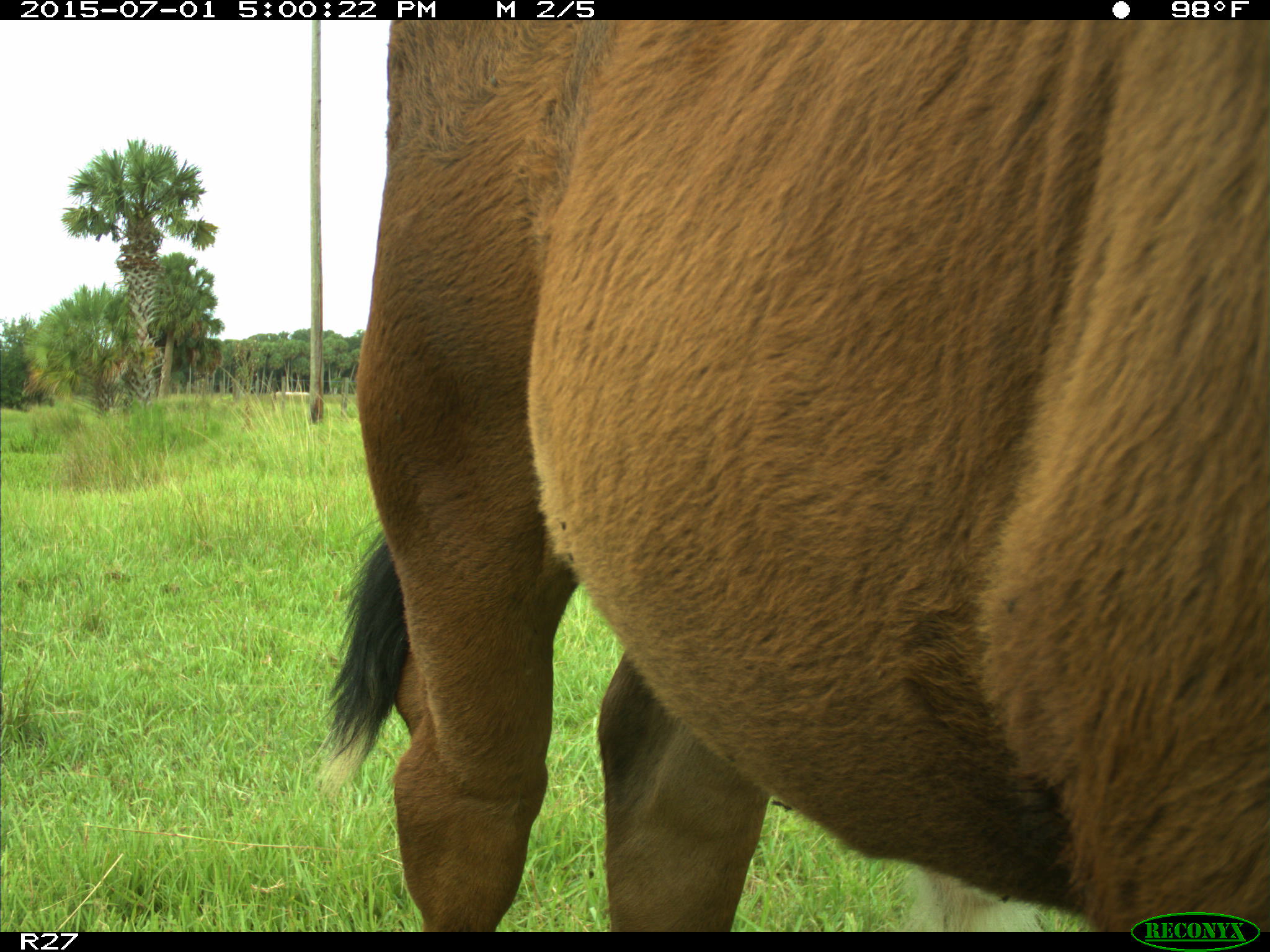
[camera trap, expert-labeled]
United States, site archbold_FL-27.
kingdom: Animalia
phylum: Chordata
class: Mammalia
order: Artiodactyla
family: Bovidae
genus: Bos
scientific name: Bos taurus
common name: domestic cow